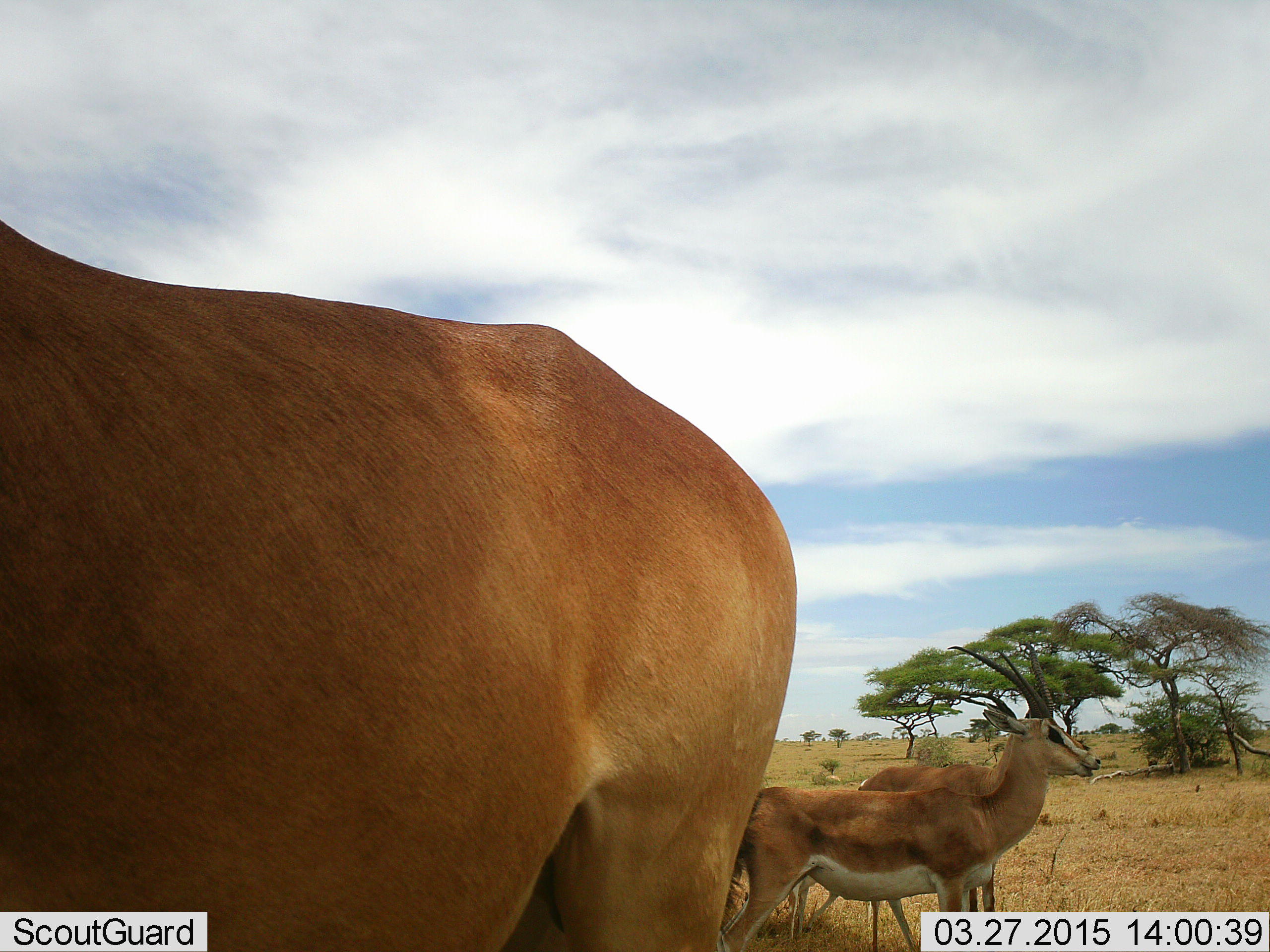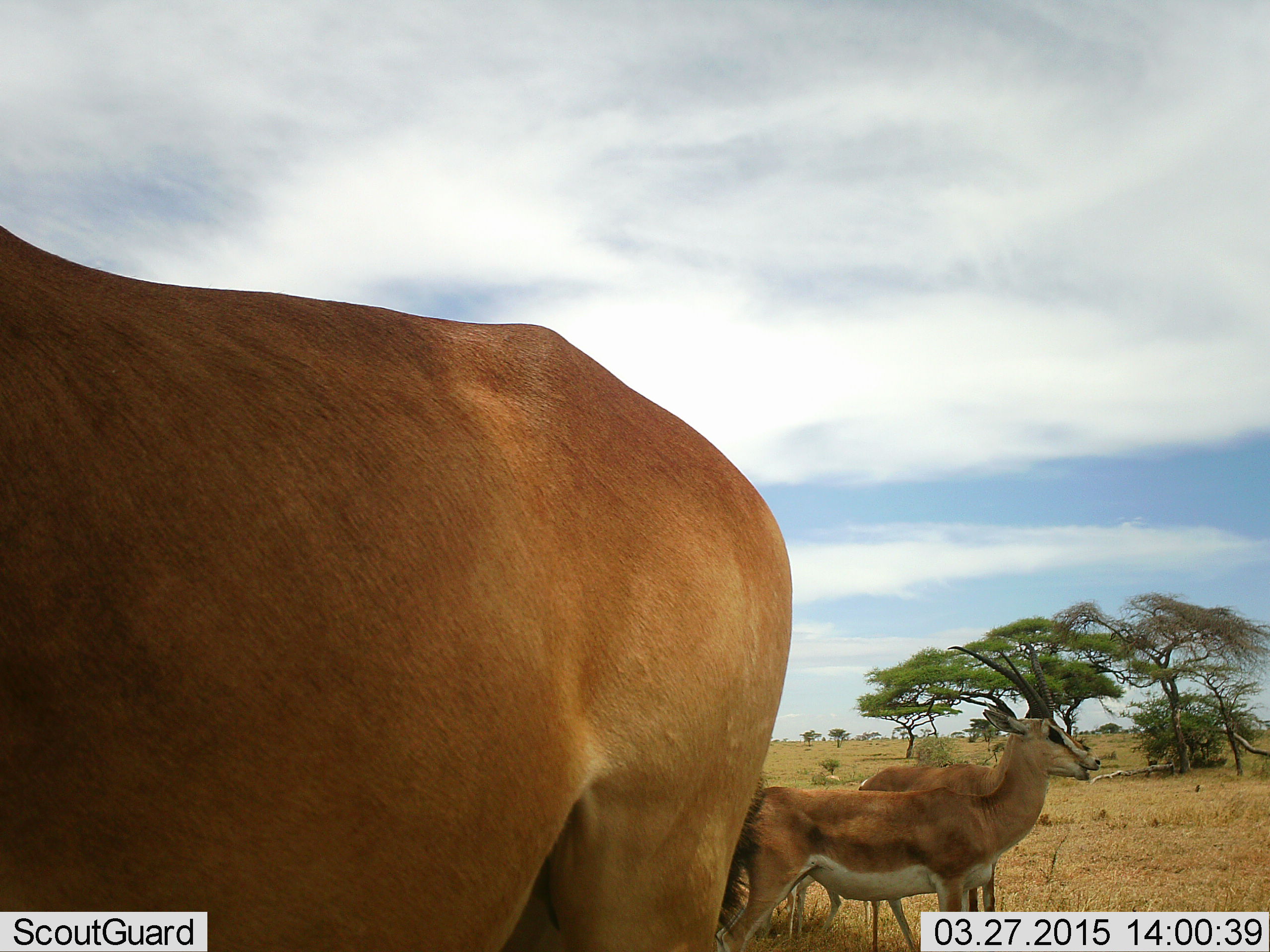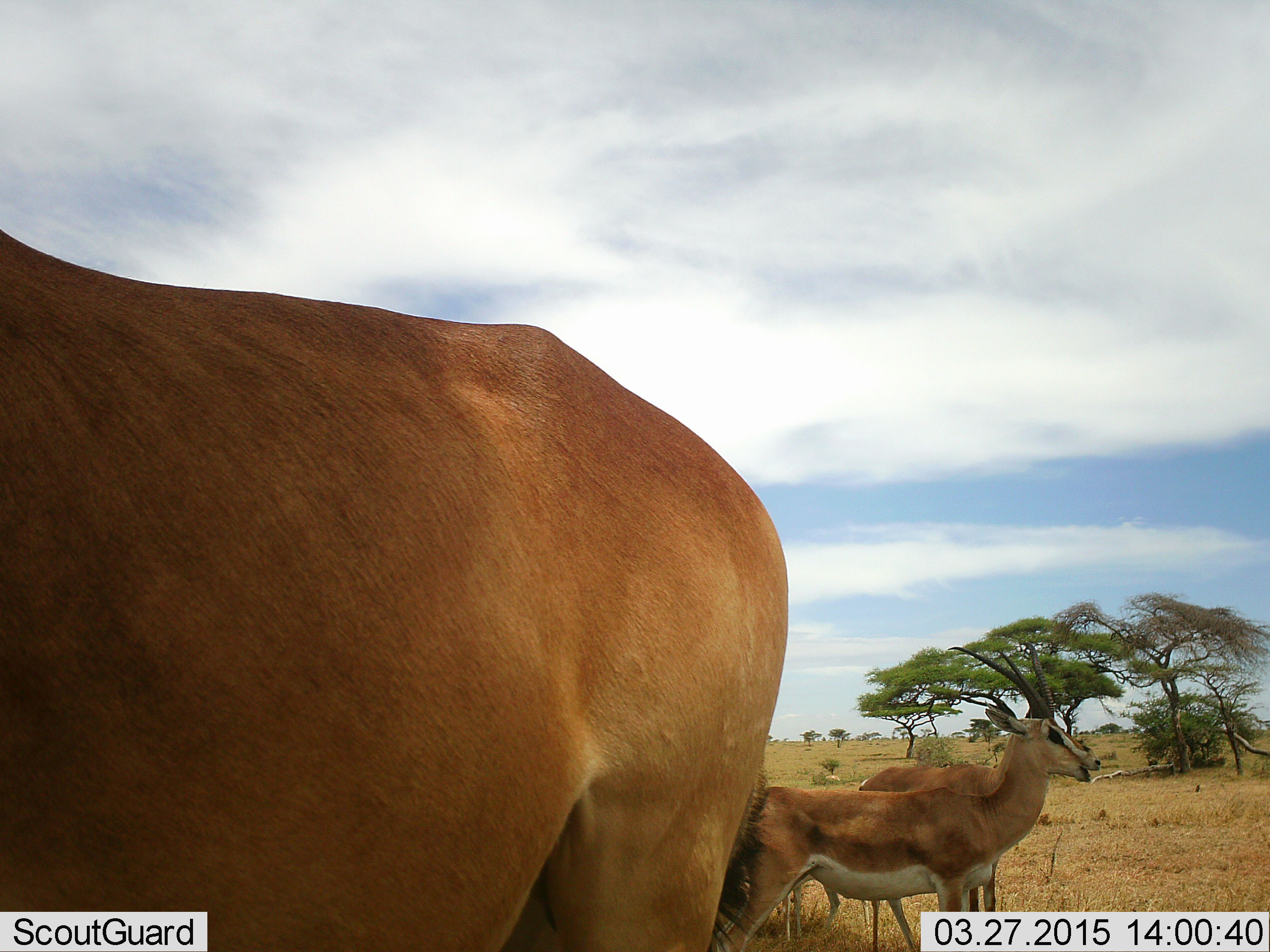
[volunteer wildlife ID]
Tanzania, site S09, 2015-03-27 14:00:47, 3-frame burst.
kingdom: Animalia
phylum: Chordata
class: Mammalia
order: Artiodactyla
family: Bovidae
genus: Nanger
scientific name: Nanger granti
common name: grant's gazelle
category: gazellegrants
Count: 3.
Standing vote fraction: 100%.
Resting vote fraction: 0%.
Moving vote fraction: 0%.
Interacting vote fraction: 0%.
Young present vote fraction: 0%.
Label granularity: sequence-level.